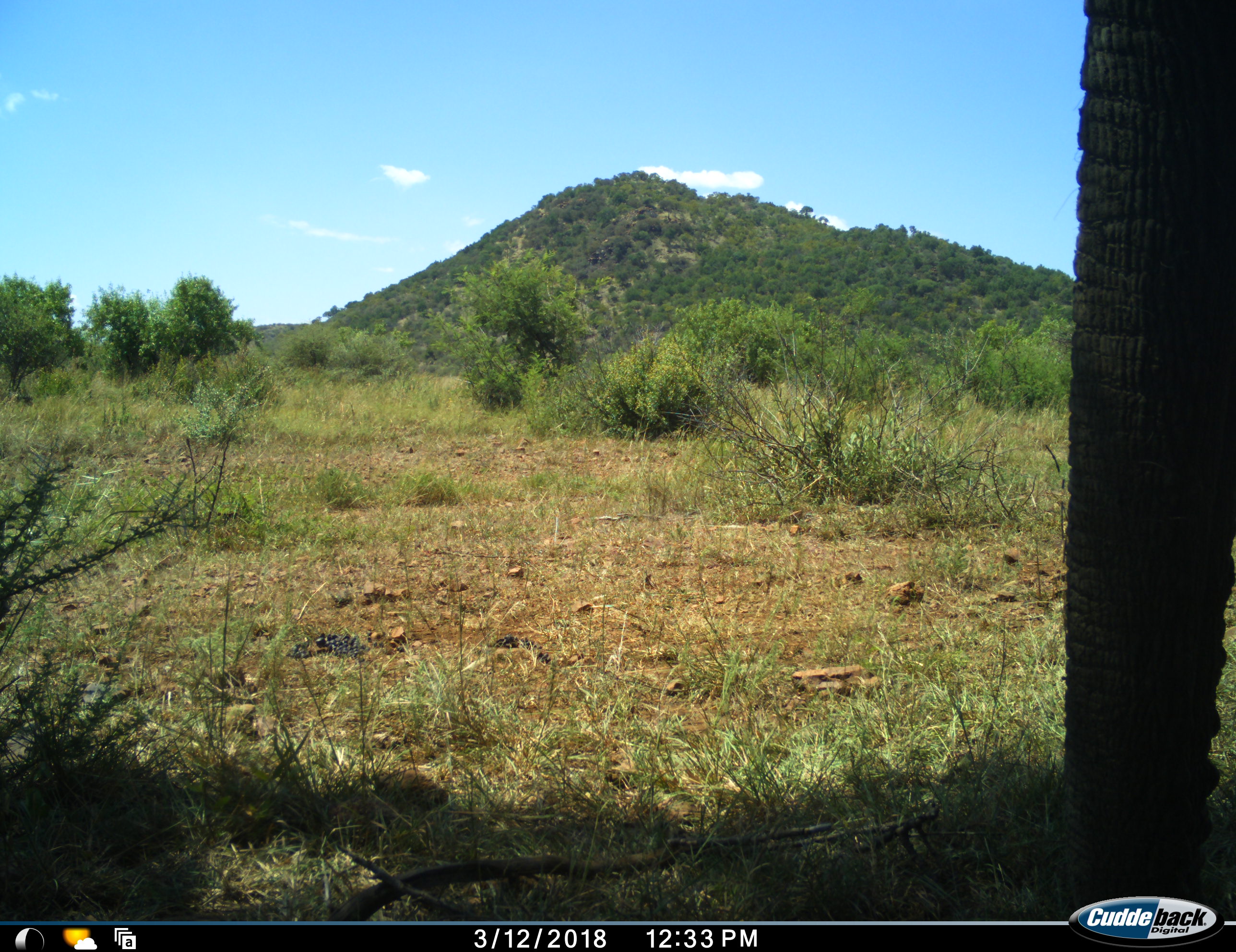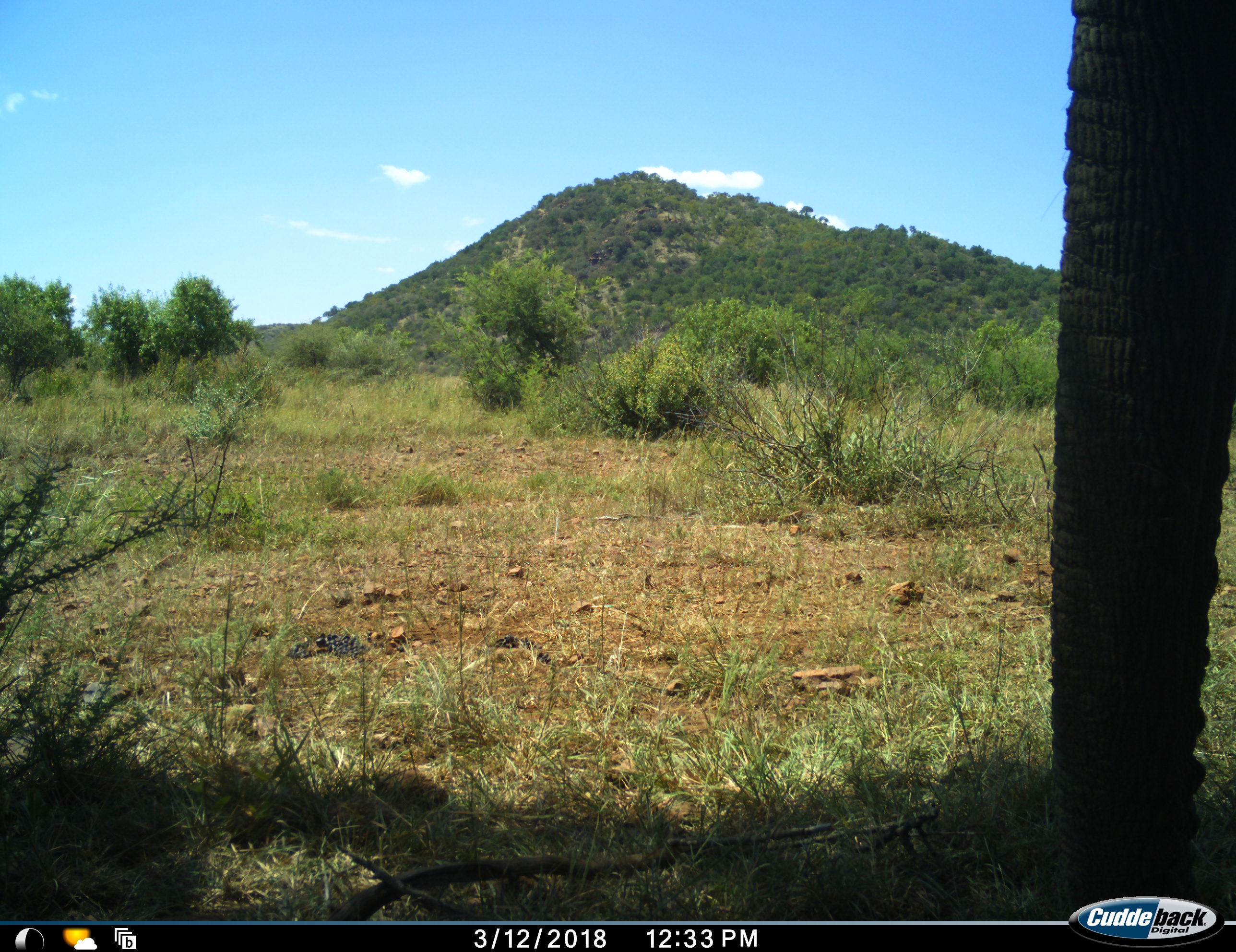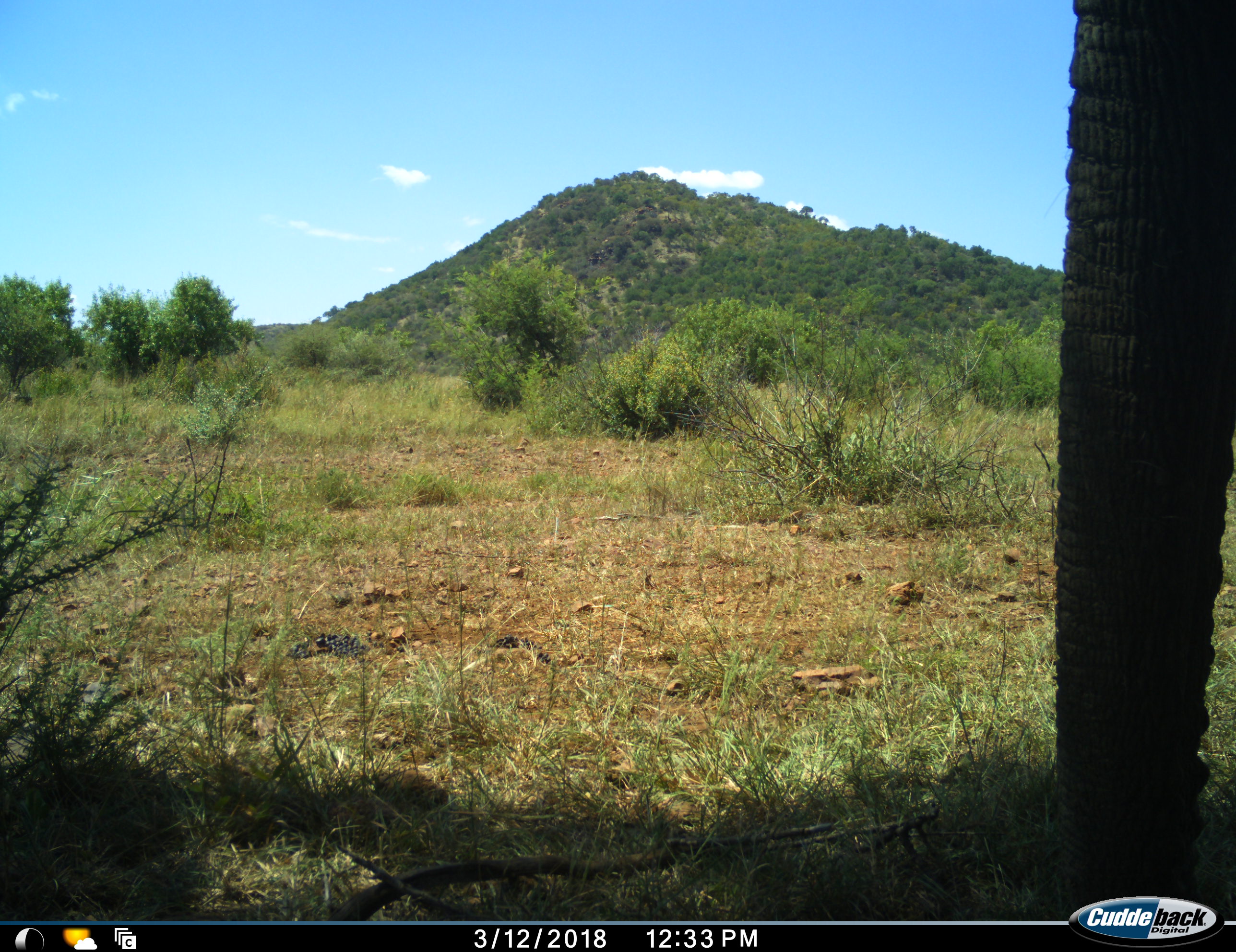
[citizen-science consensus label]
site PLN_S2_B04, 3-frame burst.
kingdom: Animalia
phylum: Chordata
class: Mammalia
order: Proboscidea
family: Elephantidae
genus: Loxodonta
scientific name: Loxodonta africana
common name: african bush elephant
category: elephant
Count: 1.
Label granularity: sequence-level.